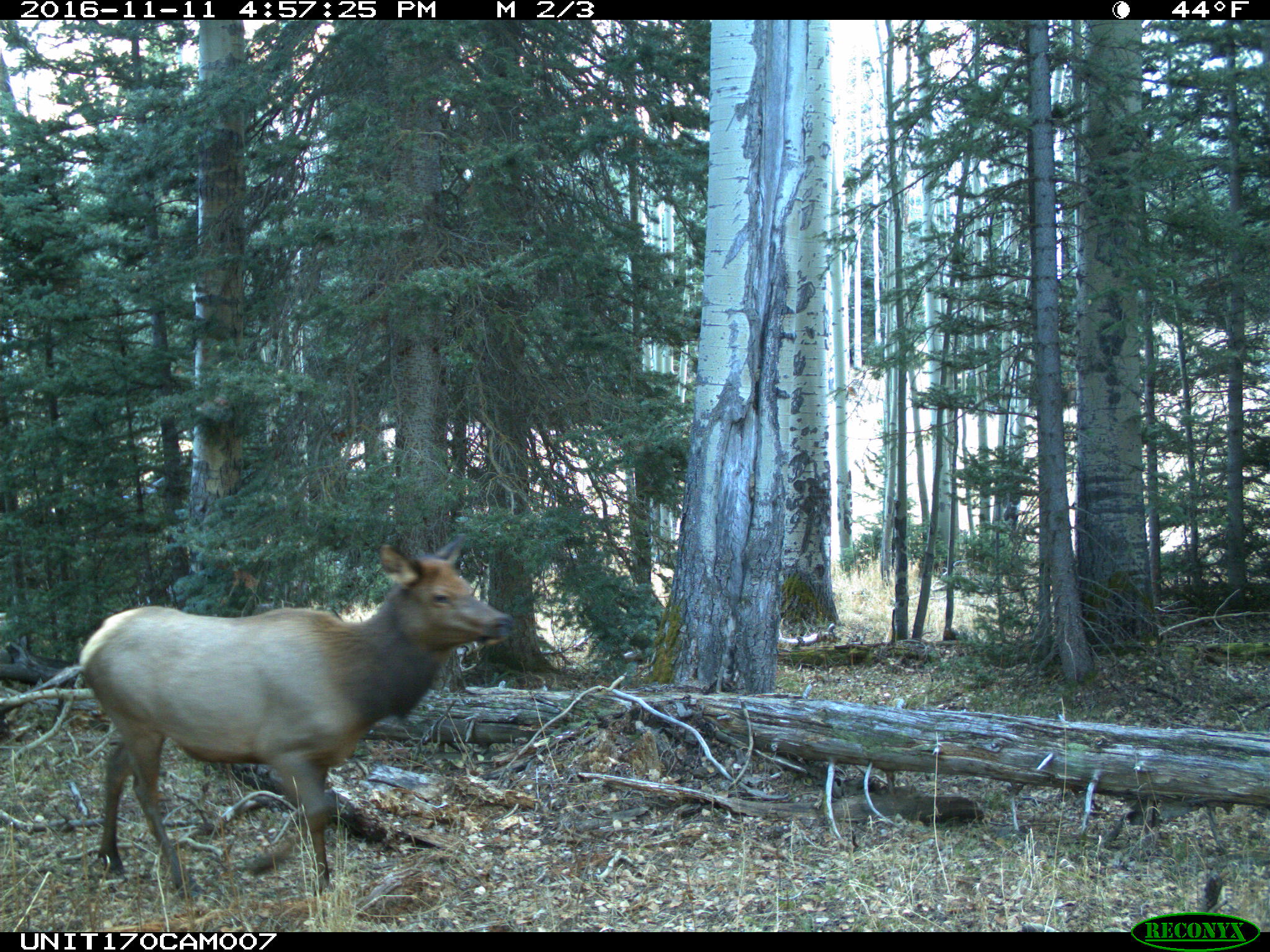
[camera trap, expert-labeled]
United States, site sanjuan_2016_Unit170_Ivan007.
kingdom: Animalia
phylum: Chordata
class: Mammalia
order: Artiodactyla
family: Cervidae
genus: Cervus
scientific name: Cervus elaphus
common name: red deer